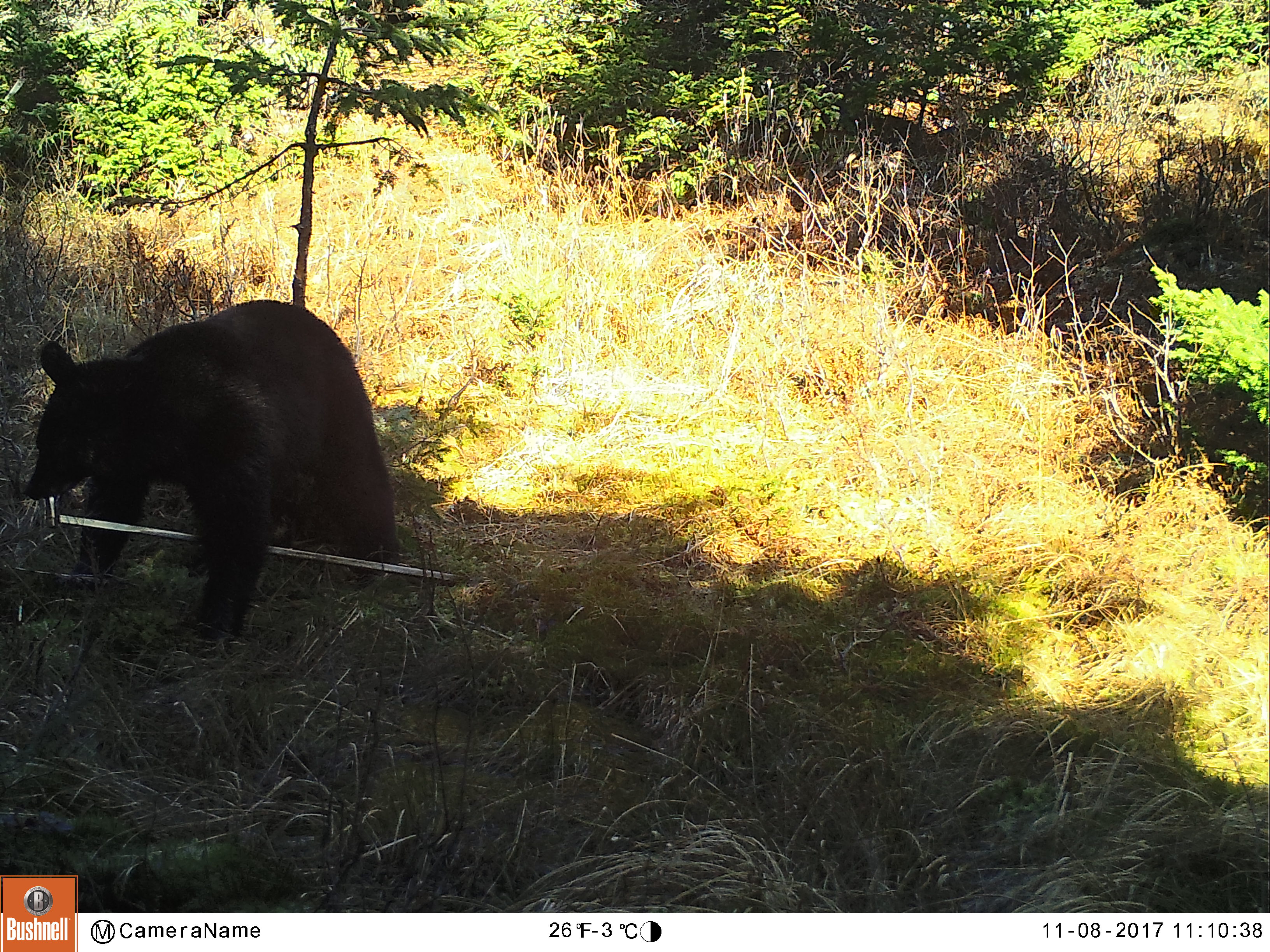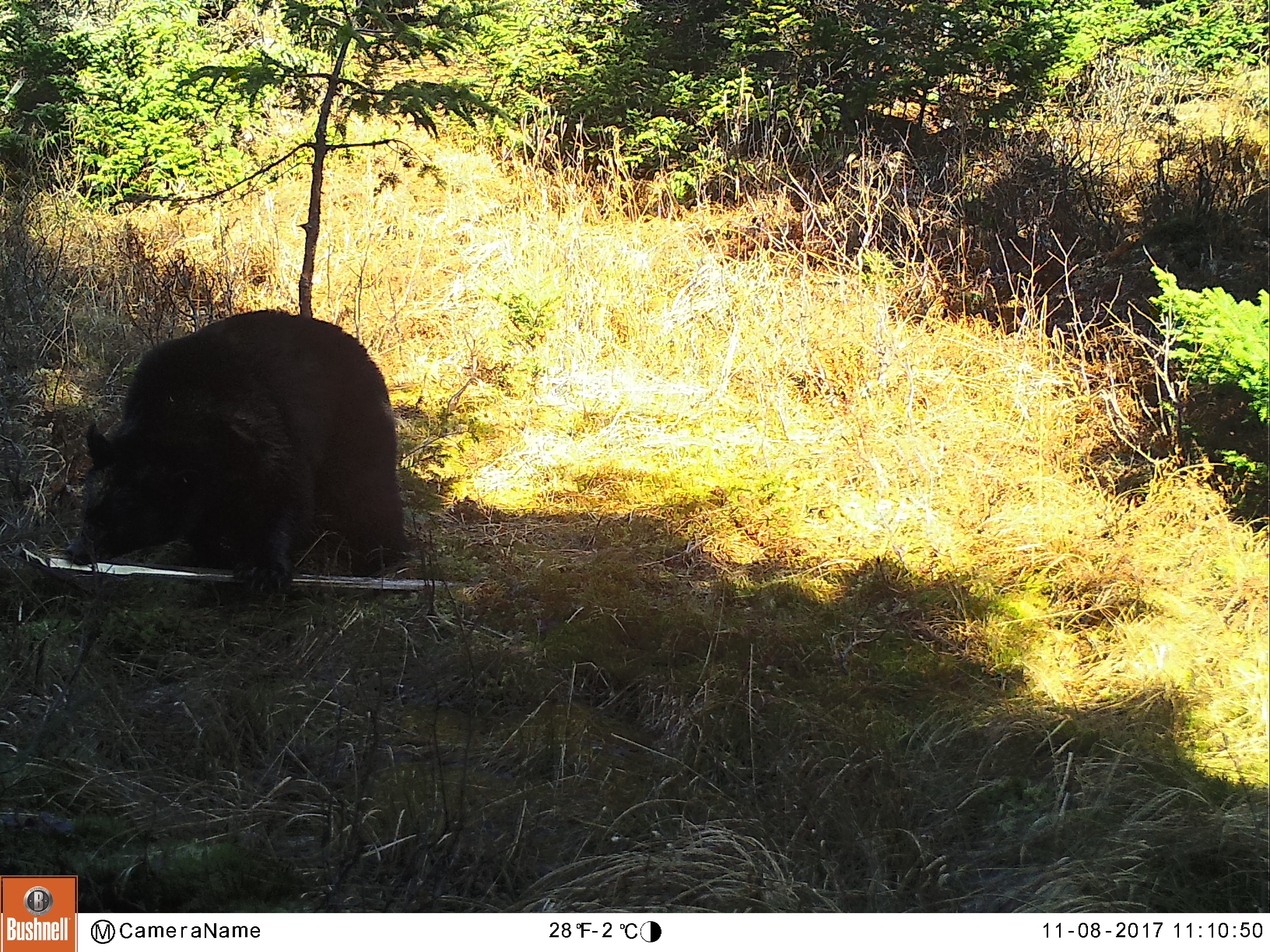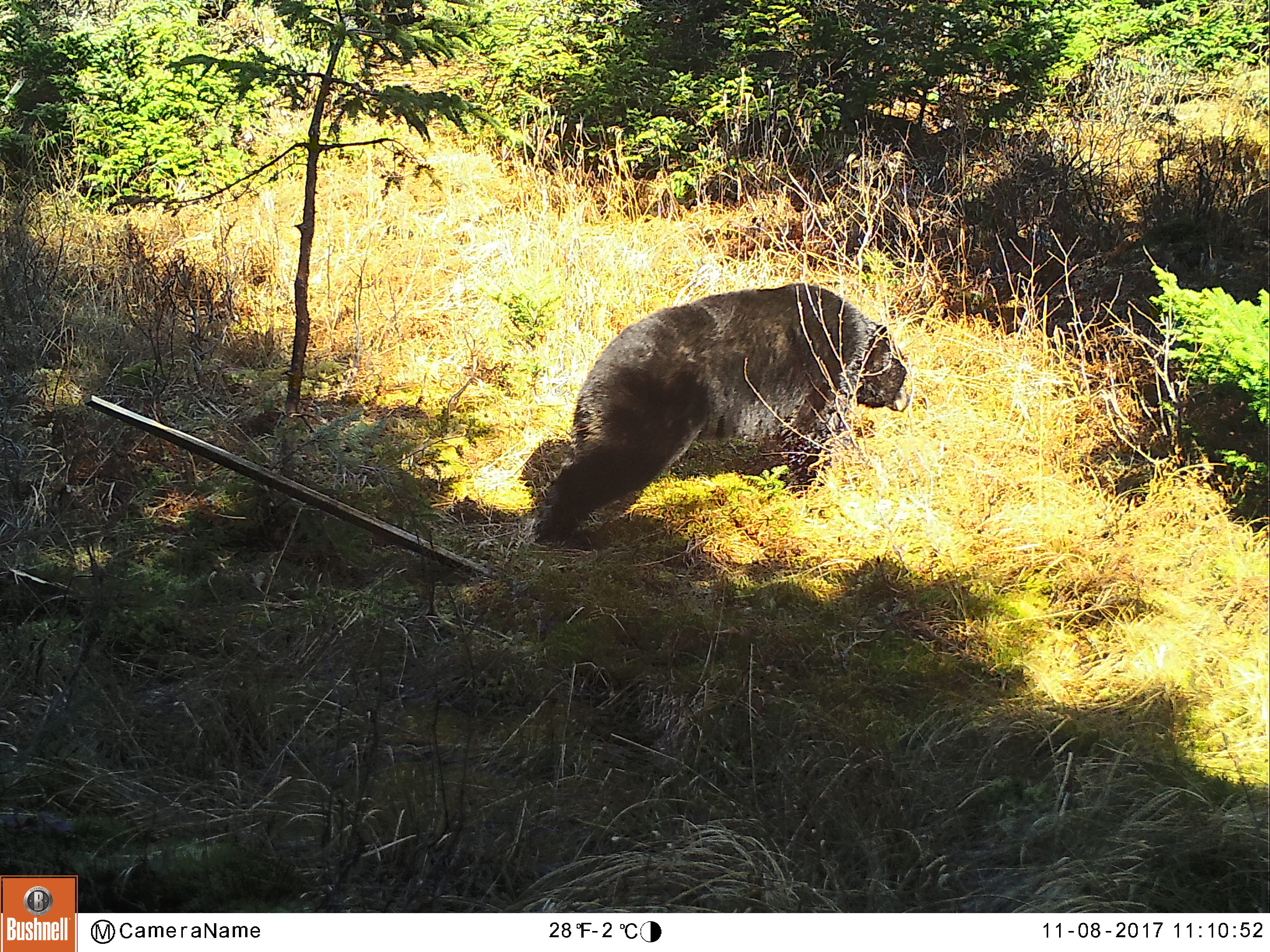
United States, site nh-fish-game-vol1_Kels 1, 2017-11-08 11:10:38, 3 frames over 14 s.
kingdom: Animalia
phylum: Chordata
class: Mammalia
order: Carnivora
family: Ursidae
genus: Ursus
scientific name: Ursus americanus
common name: black bear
Black bear (Ursus americanus).